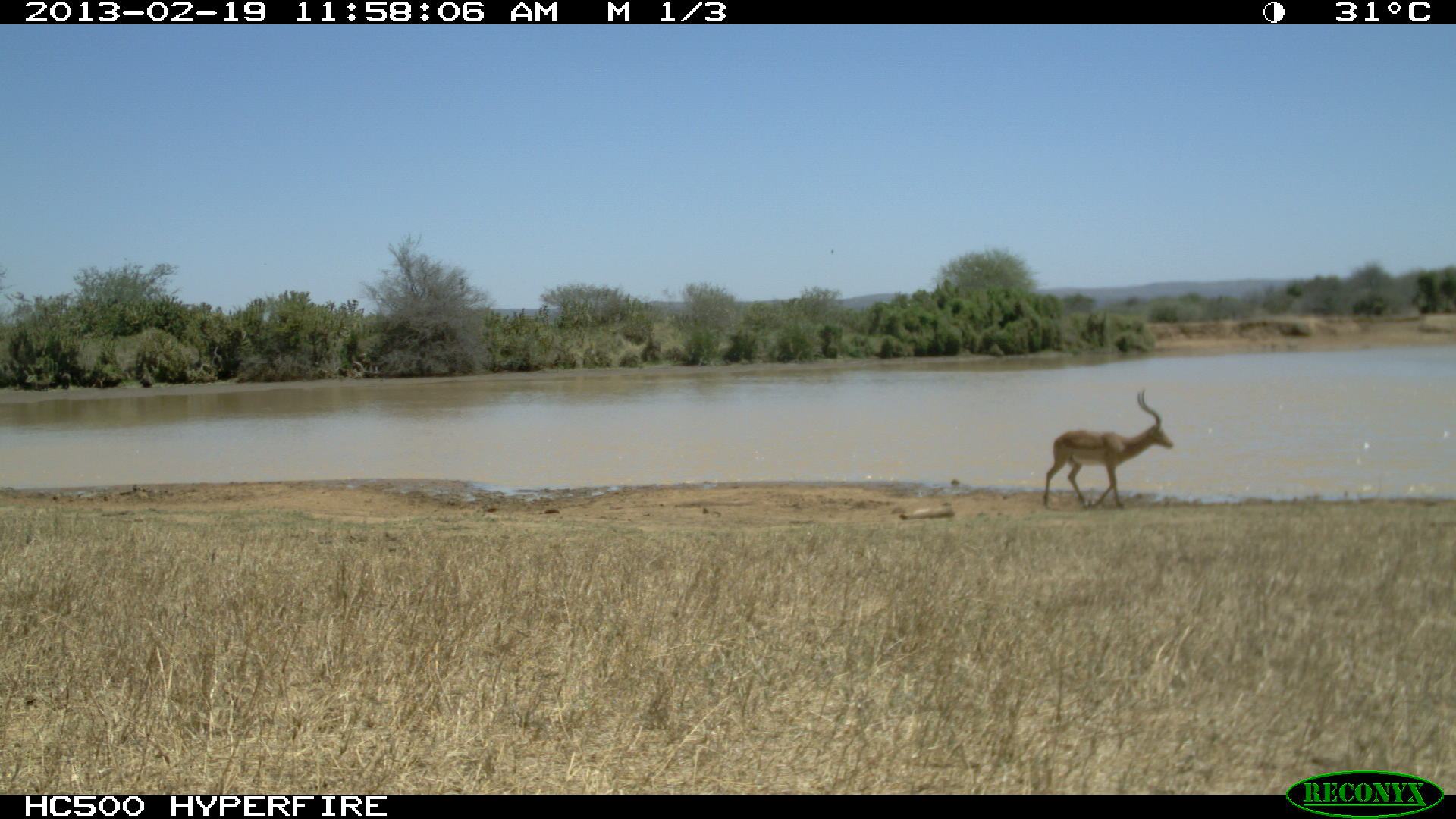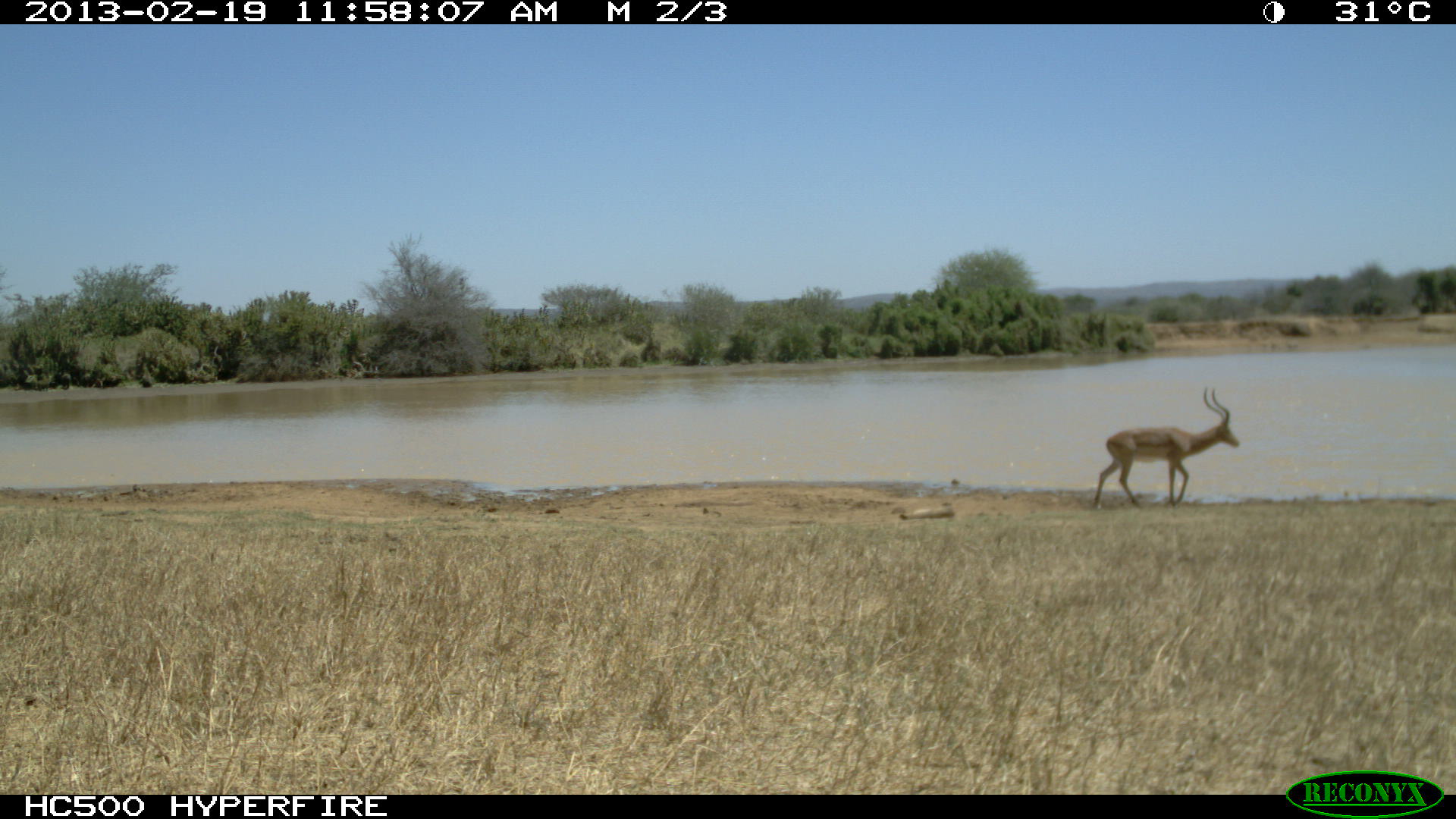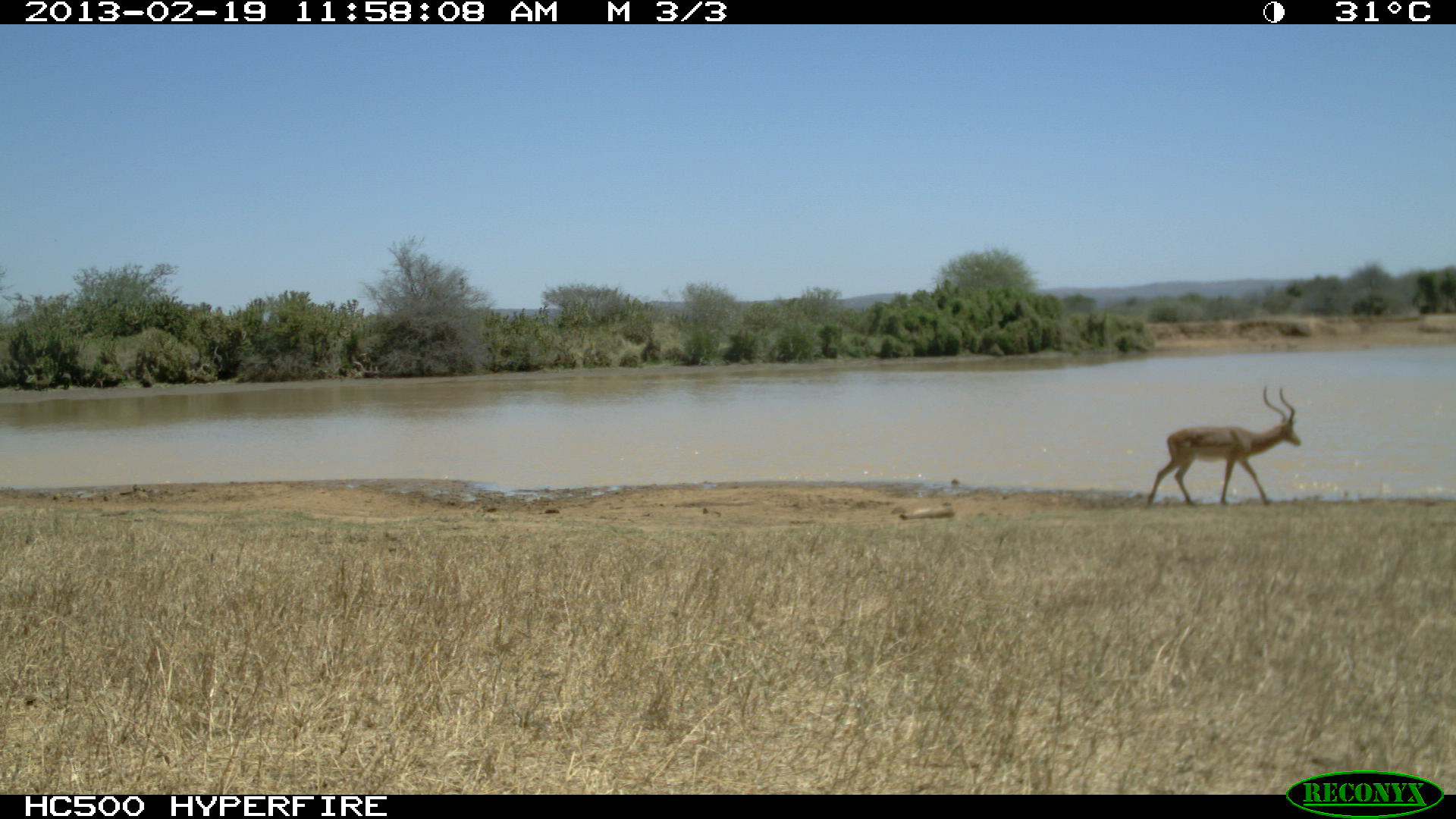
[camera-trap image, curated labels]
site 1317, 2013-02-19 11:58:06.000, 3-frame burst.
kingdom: Animalia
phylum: Chordata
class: Mammalia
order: Artiodactyla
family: Bovidae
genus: Aepyceros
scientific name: Aepyceros melampus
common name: impala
Aepyceros melampus (impala), count 1.